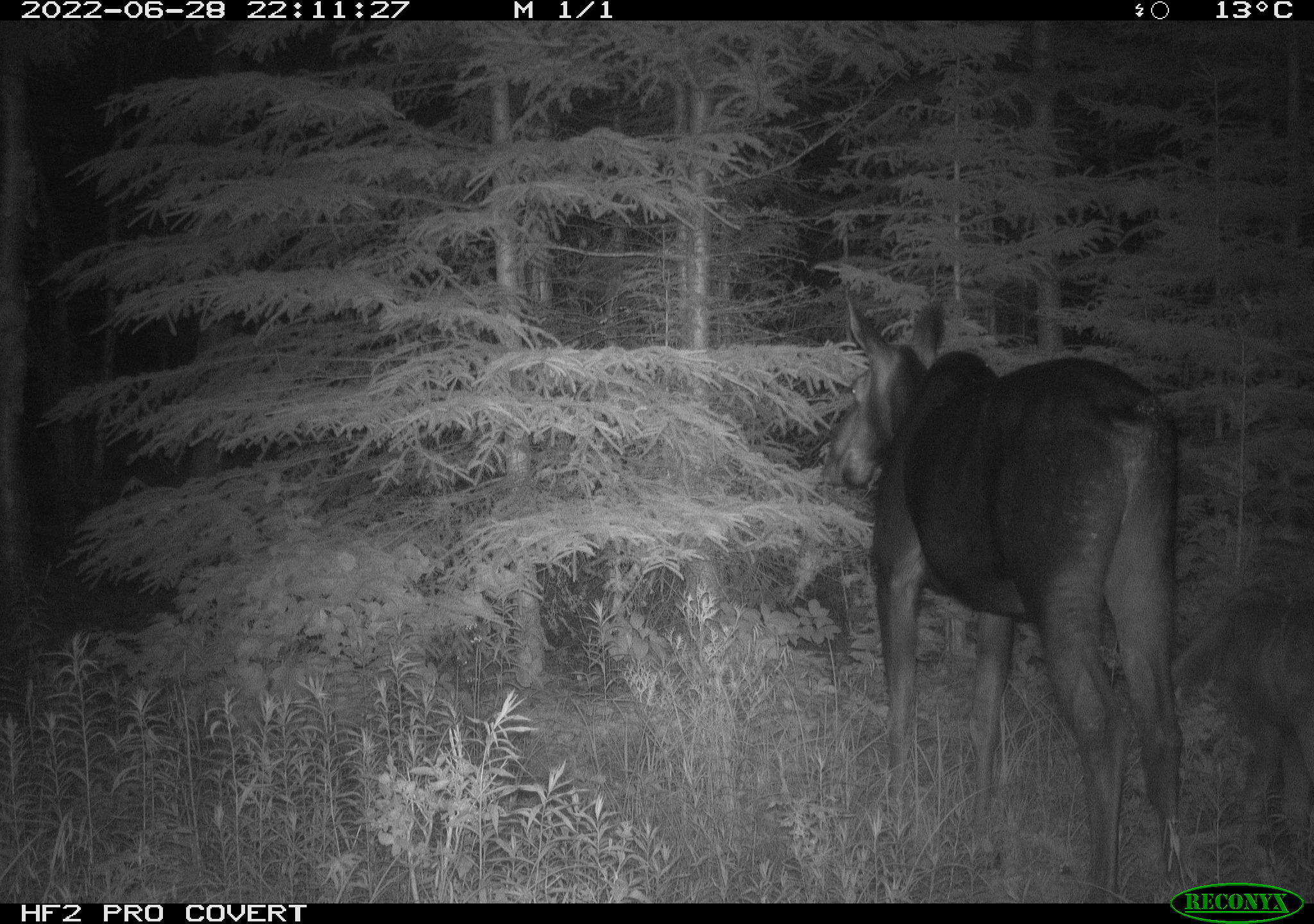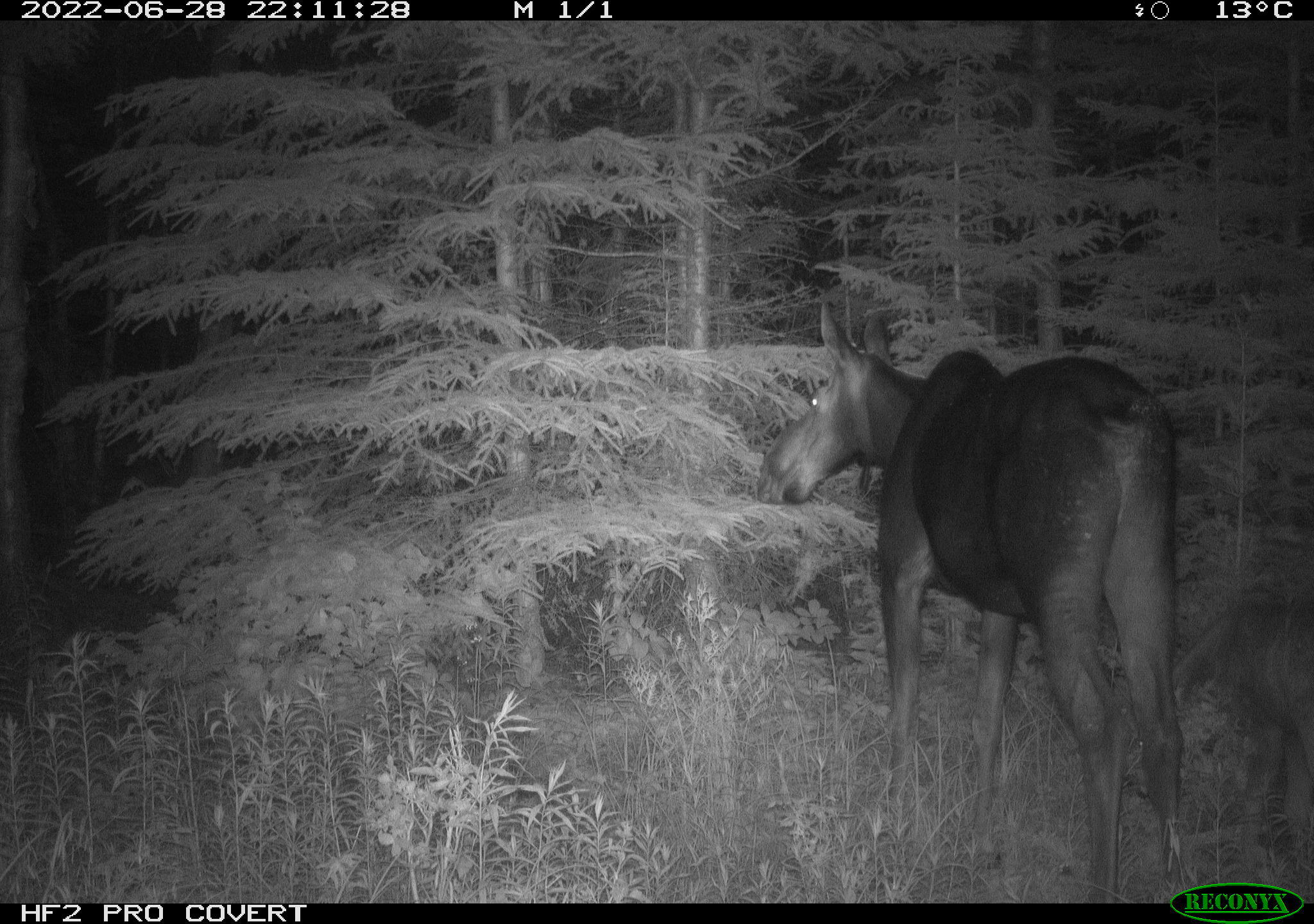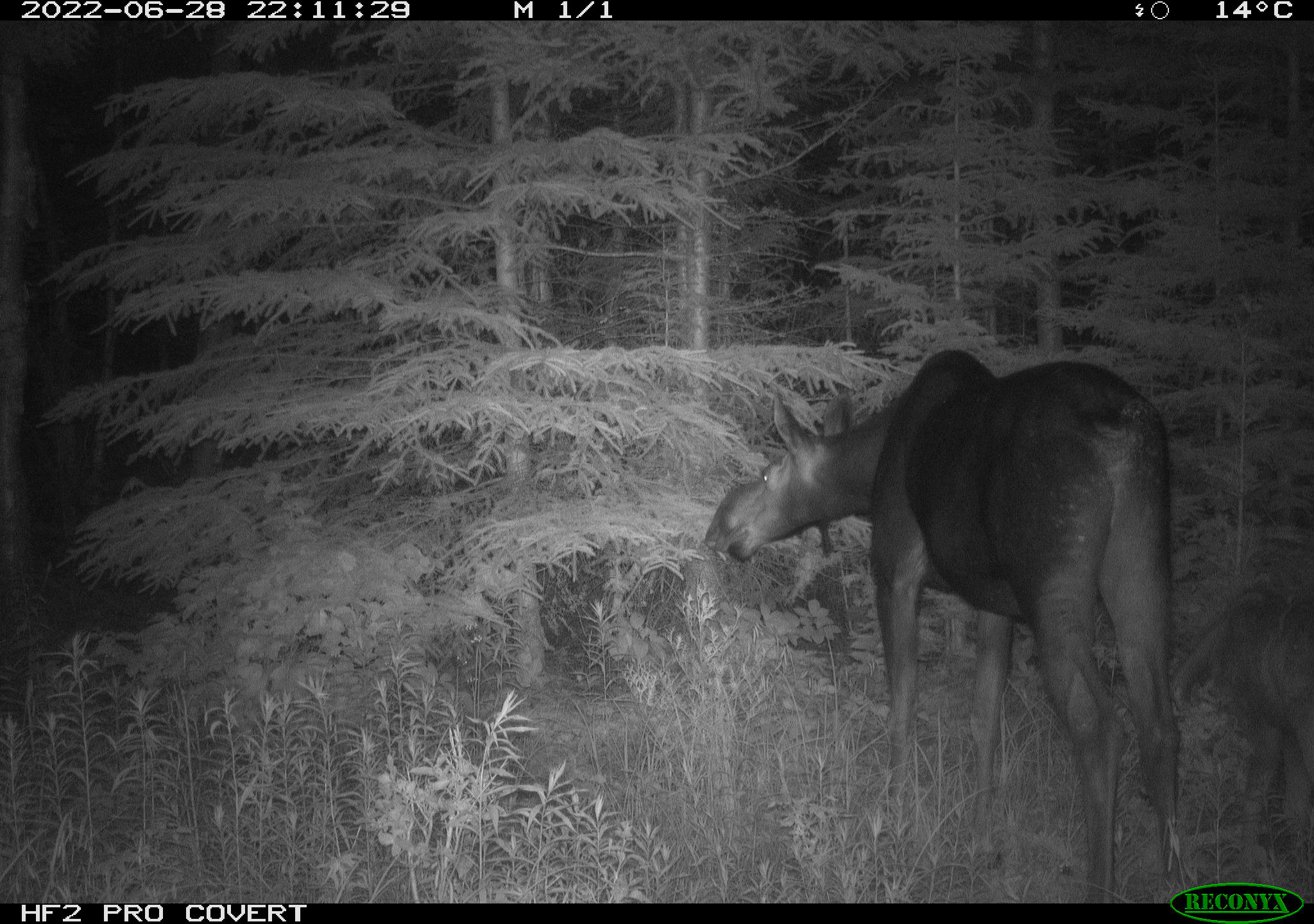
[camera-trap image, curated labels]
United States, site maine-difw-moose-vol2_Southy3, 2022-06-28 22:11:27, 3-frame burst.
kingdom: Animalia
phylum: Chordata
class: Mammalia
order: Artiodactyla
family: Cervidae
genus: Alces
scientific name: Alces alces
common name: moose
Moose (Alces alces).